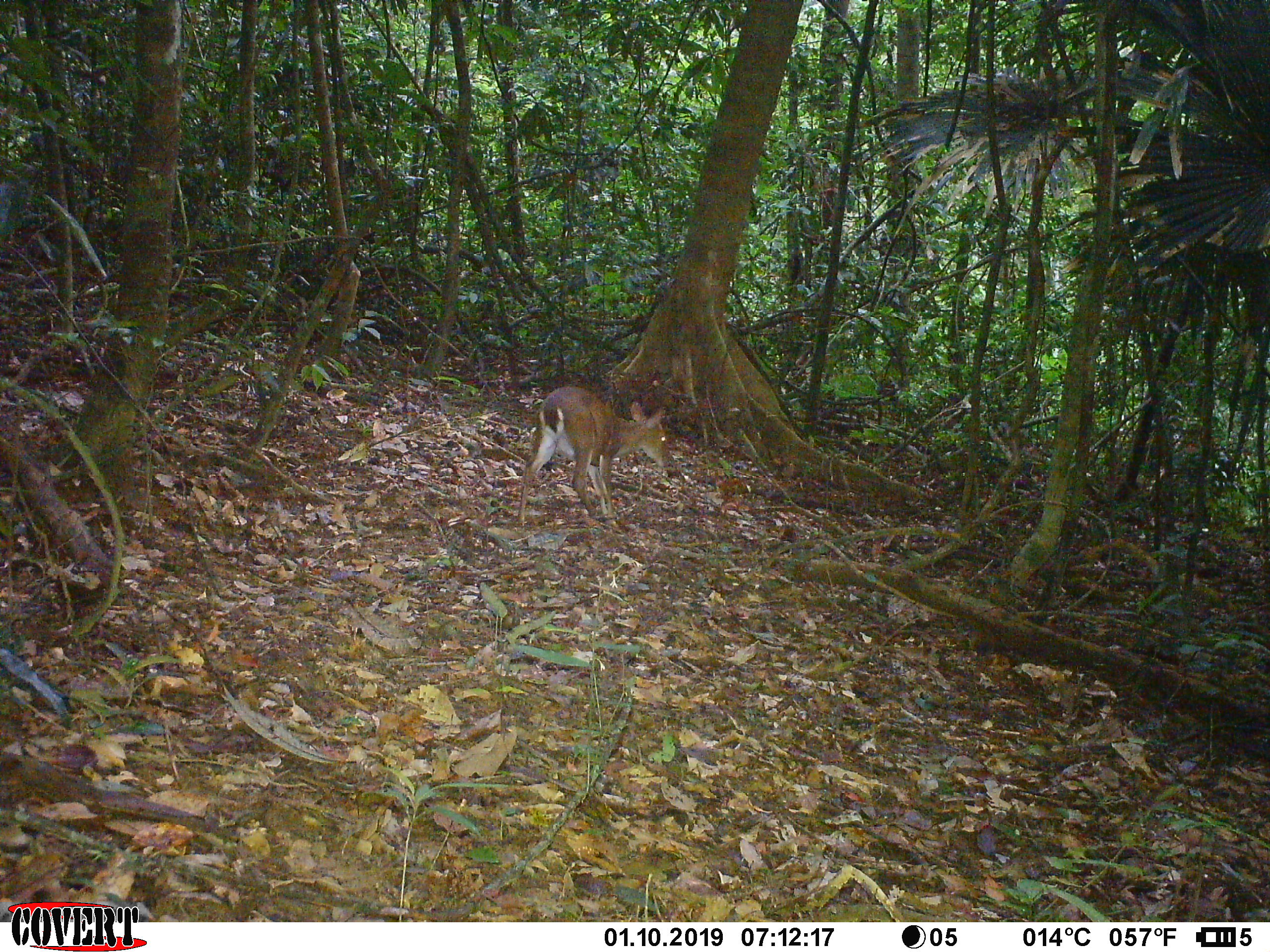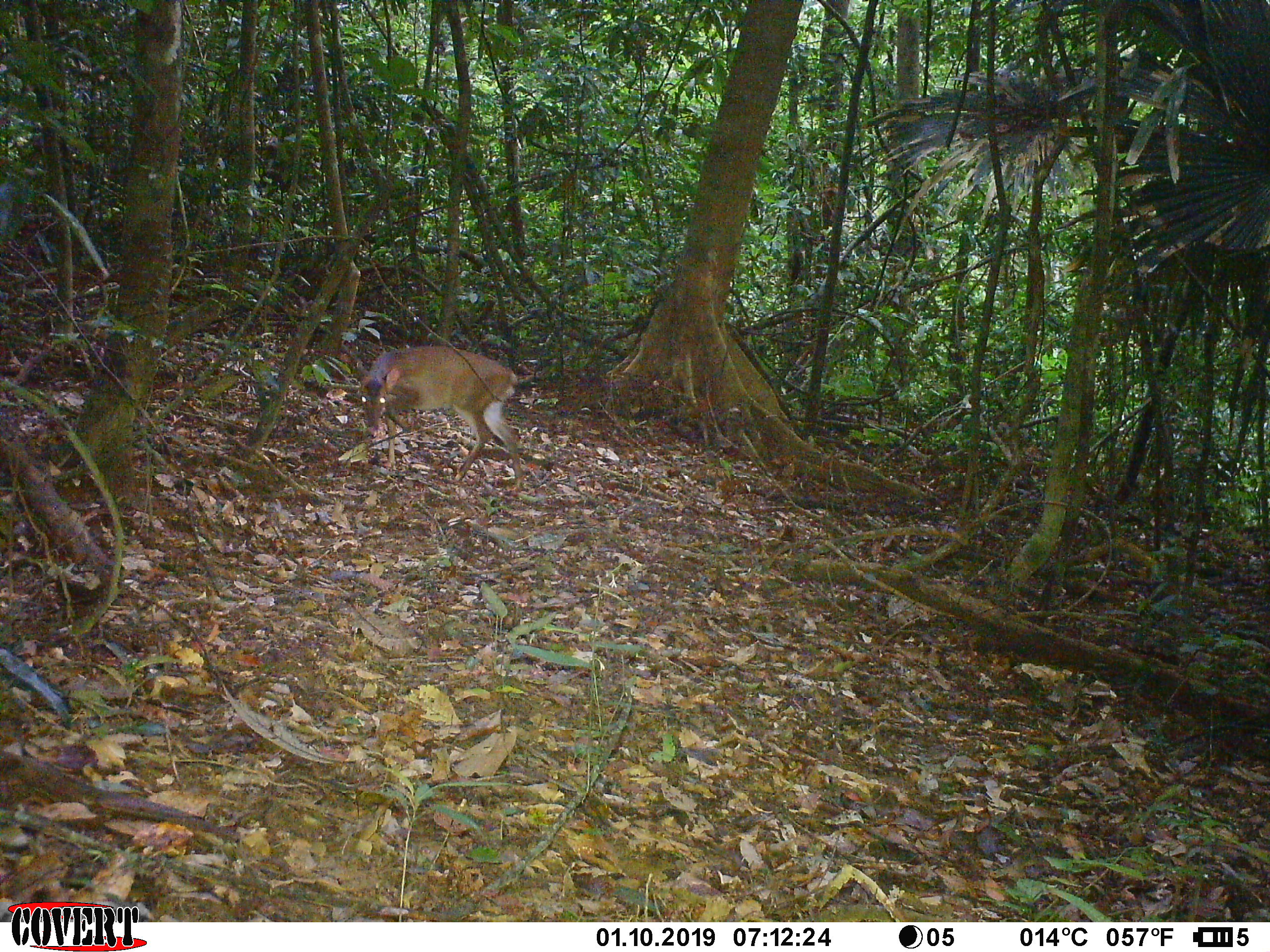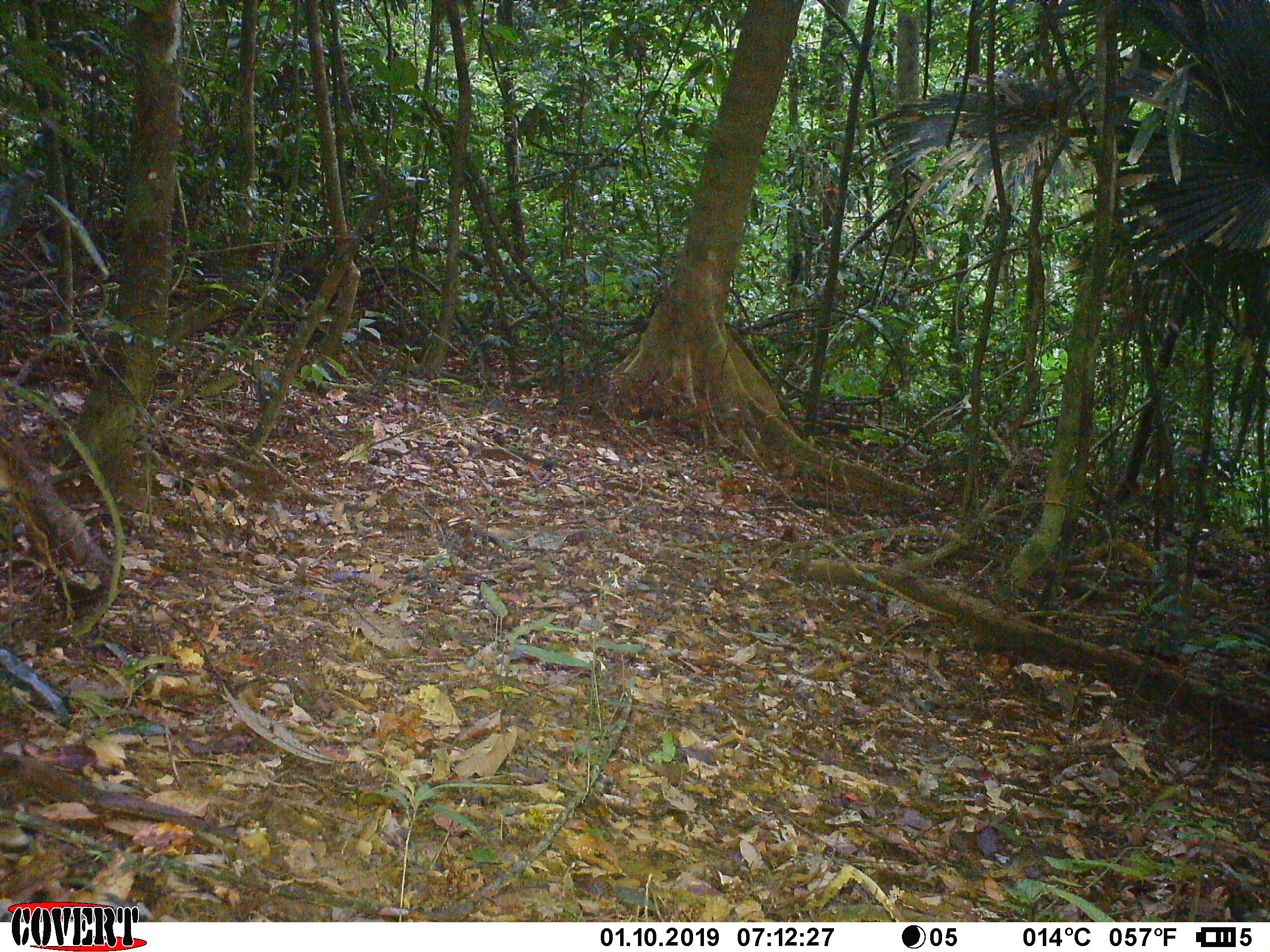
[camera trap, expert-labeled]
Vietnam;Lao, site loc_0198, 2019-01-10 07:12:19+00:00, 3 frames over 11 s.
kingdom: Animalia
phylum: Chordata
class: Mammalia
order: Artiodactyla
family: Cervidae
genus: Muntiacus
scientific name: Muntiacus vuquangensis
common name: large-antlered muntjac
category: large antlered muntjac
Large antlered muntjac (large-antlered muntjac) (Muntiacus vuquangensis). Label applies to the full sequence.